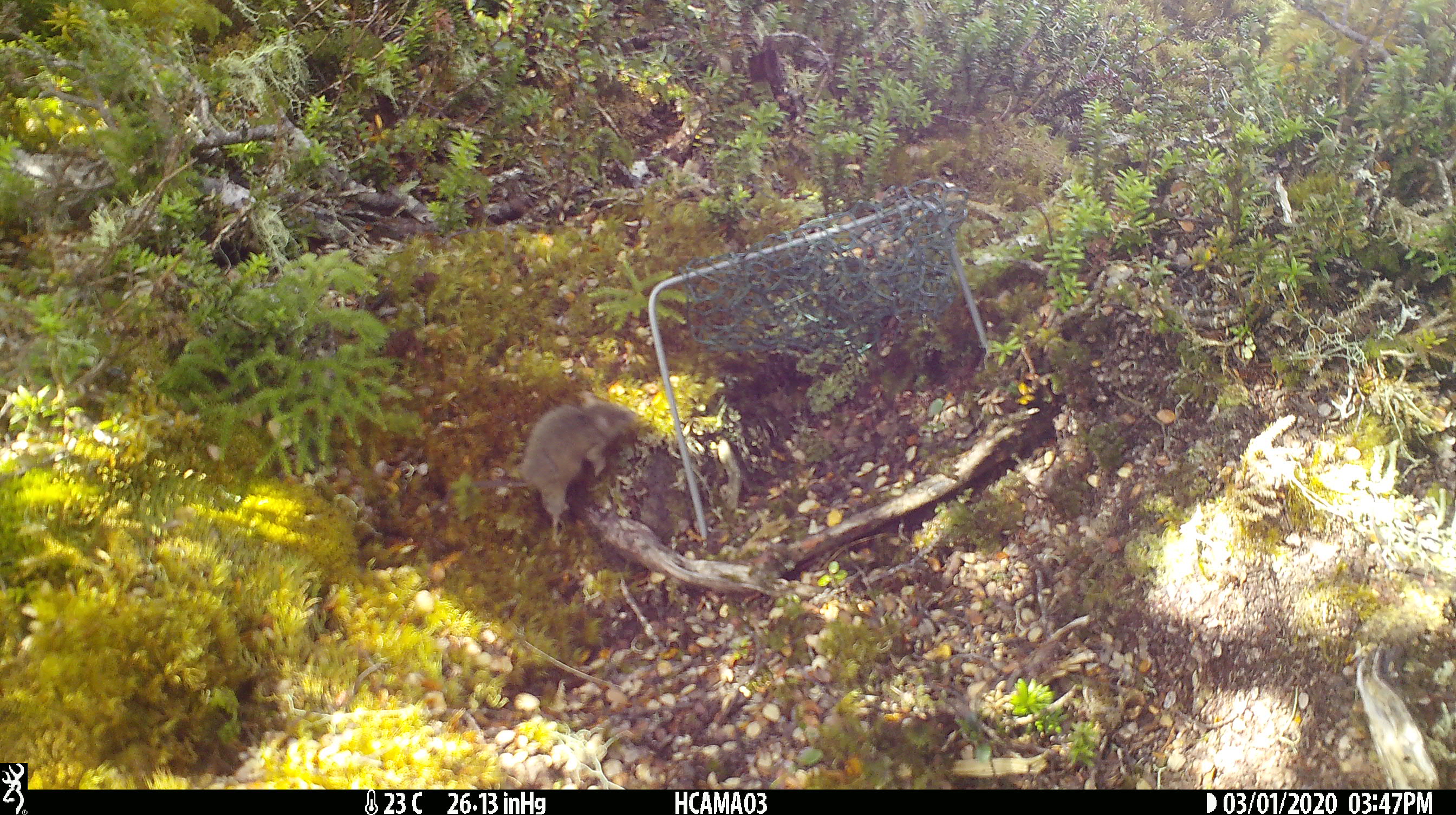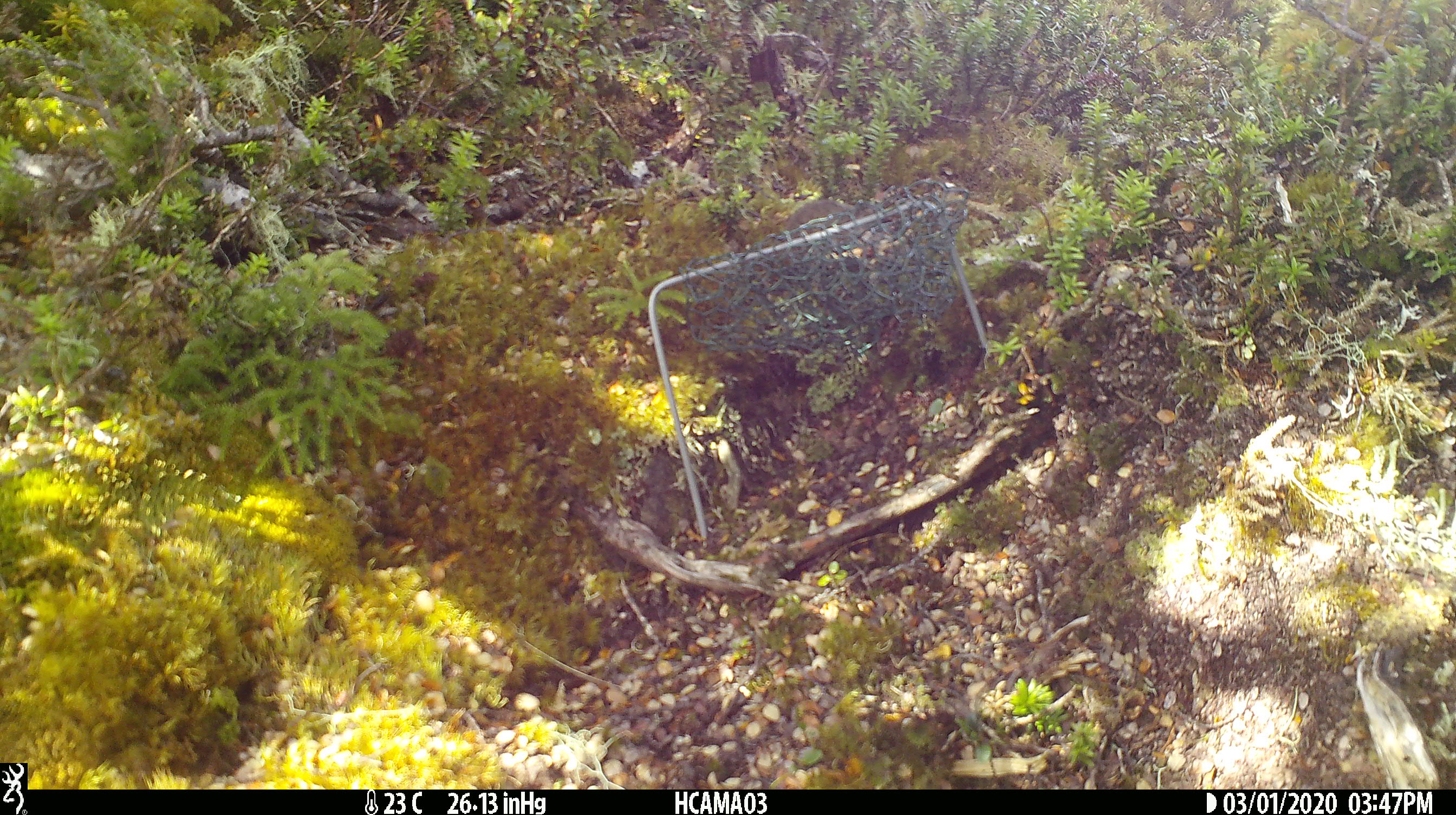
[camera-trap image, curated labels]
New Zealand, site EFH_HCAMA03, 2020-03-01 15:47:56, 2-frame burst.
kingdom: Animalia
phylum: Chordata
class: Mammalia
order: Rodentia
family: Muridae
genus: Mus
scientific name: Mus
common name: mouse